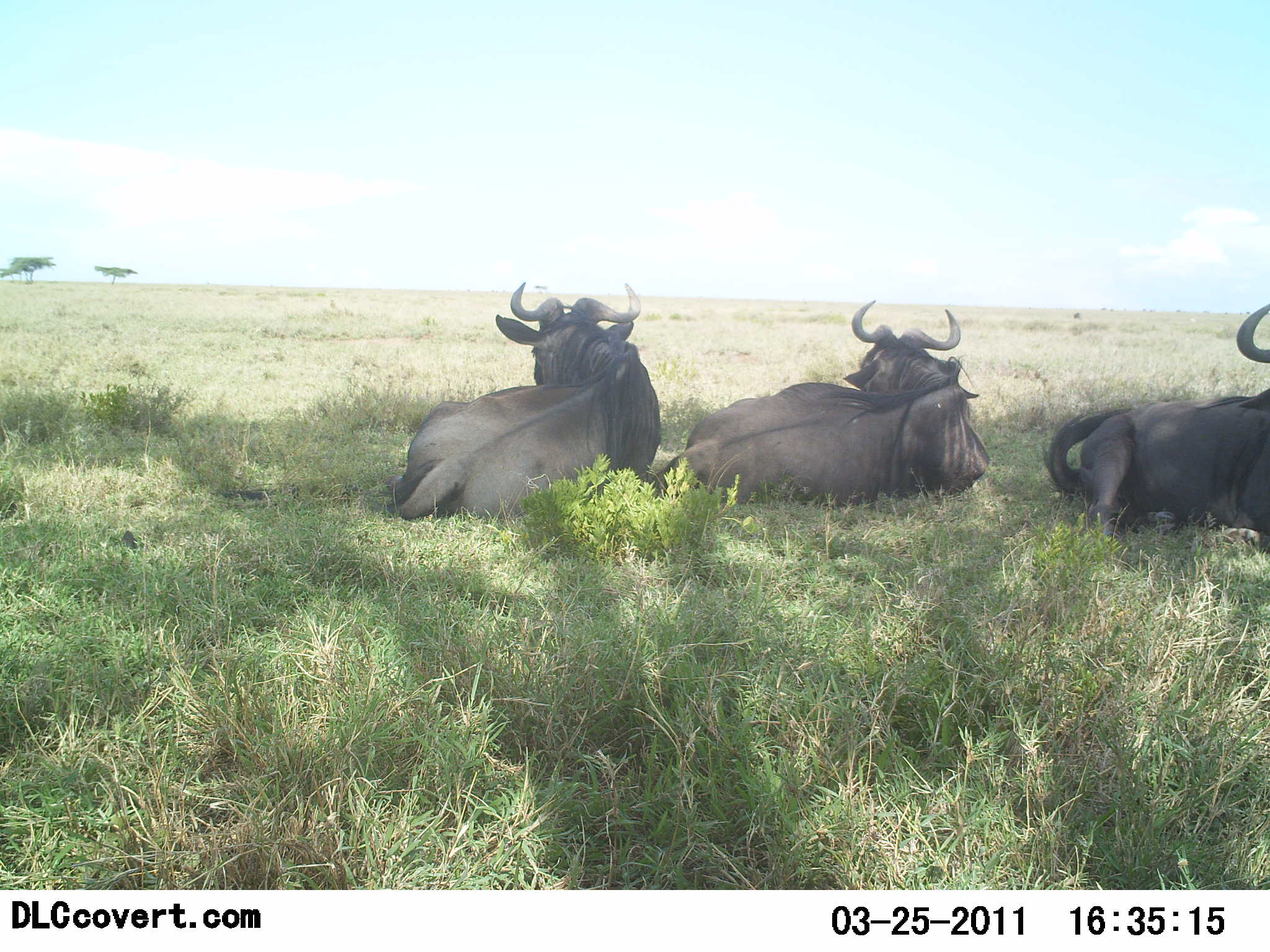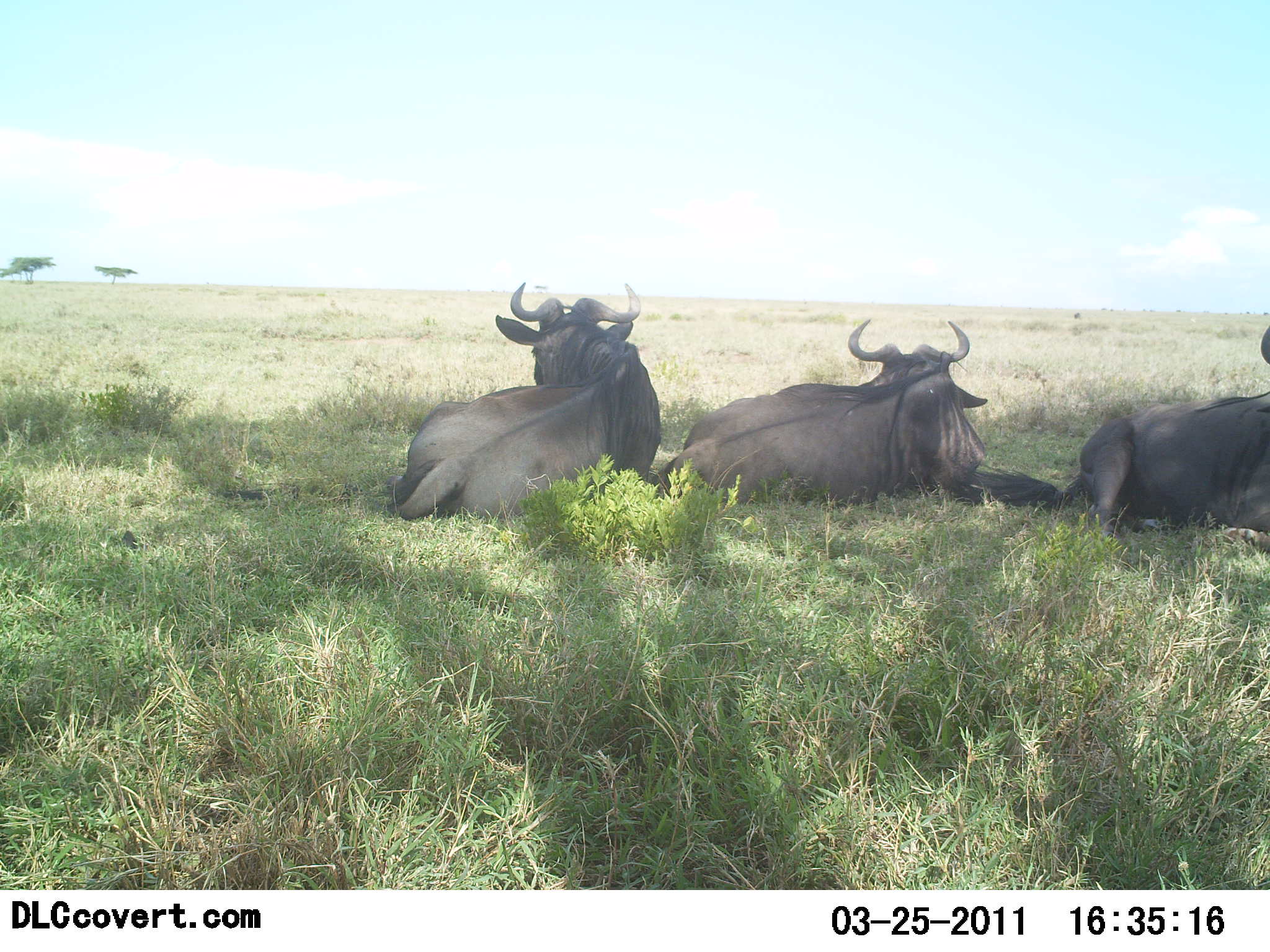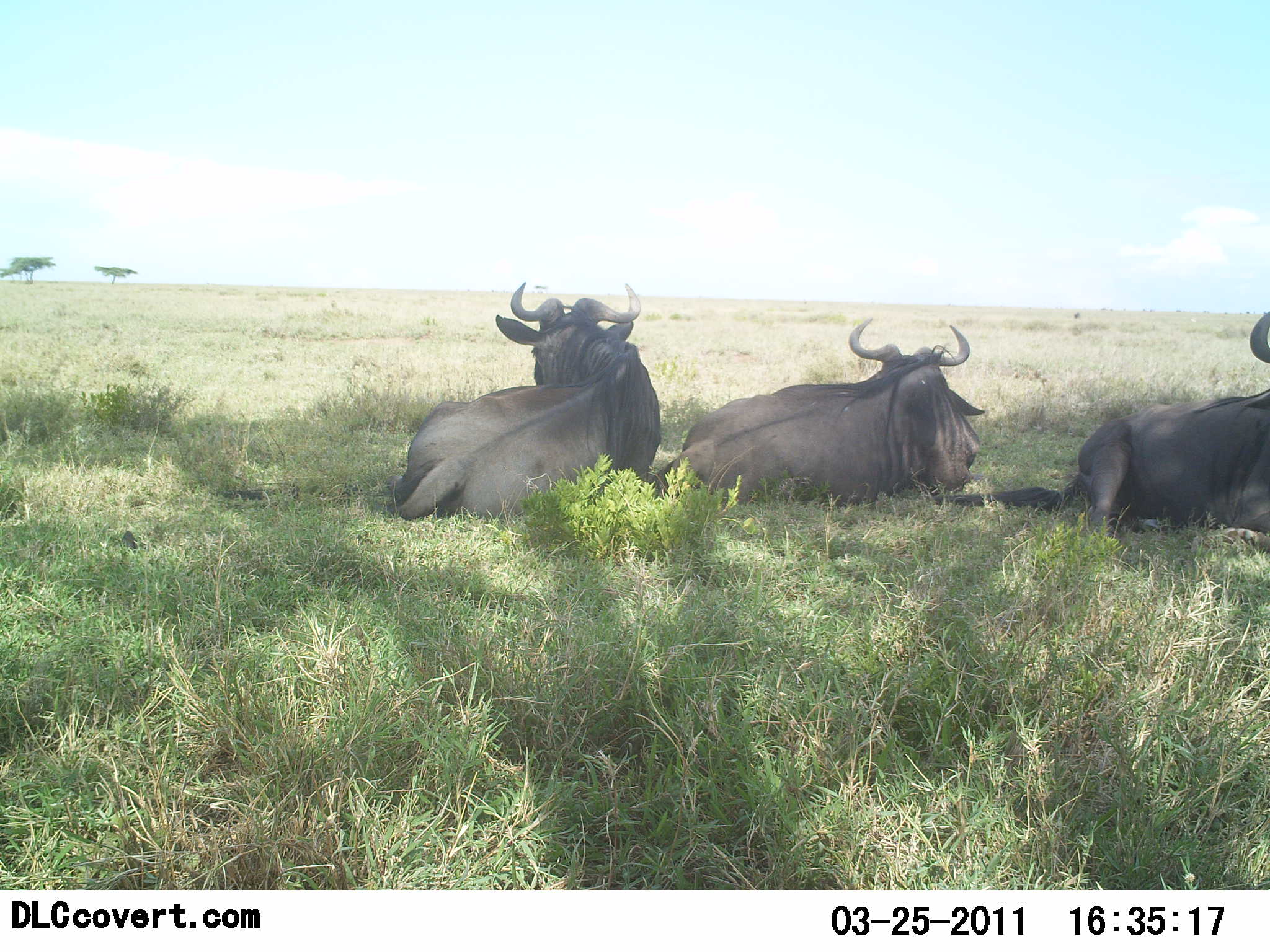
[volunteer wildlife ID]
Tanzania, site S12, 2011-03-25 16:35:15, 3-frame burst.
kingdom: Animalia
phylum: Chordata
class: Mammalia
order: Artiodactyla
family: Bovidae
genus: Connochaetes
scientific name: Connochaetes taurinus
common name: blue wildebeest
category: wildebeest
Wildebeest (blue wildebeest) (Connochaetes taurinus), count 3. Behavior (volunteer vote fractions): standing 0%, resting 100%, moving 0%, interacting 0%. Young present (vote fraction): 0%. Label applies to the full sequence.